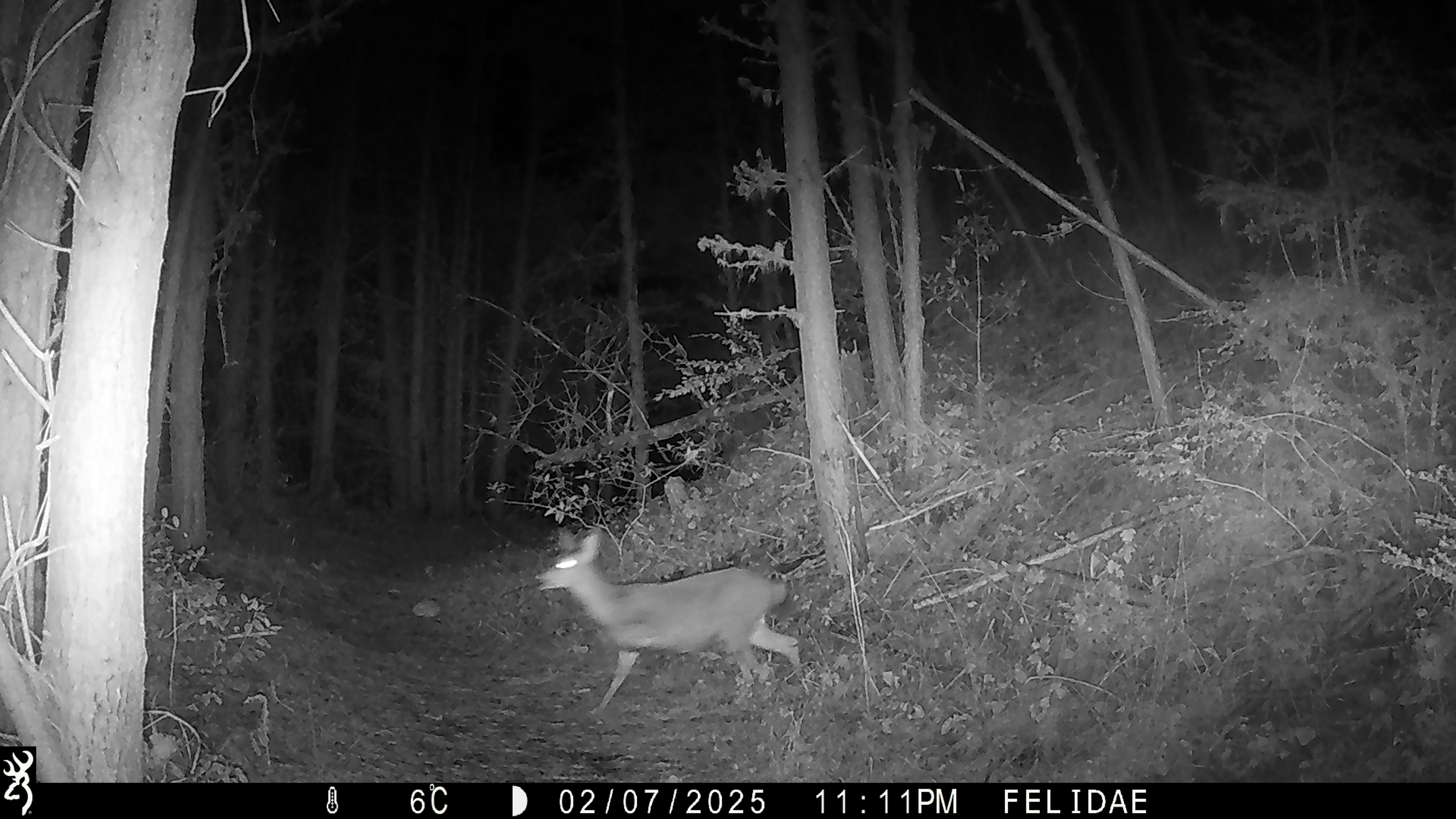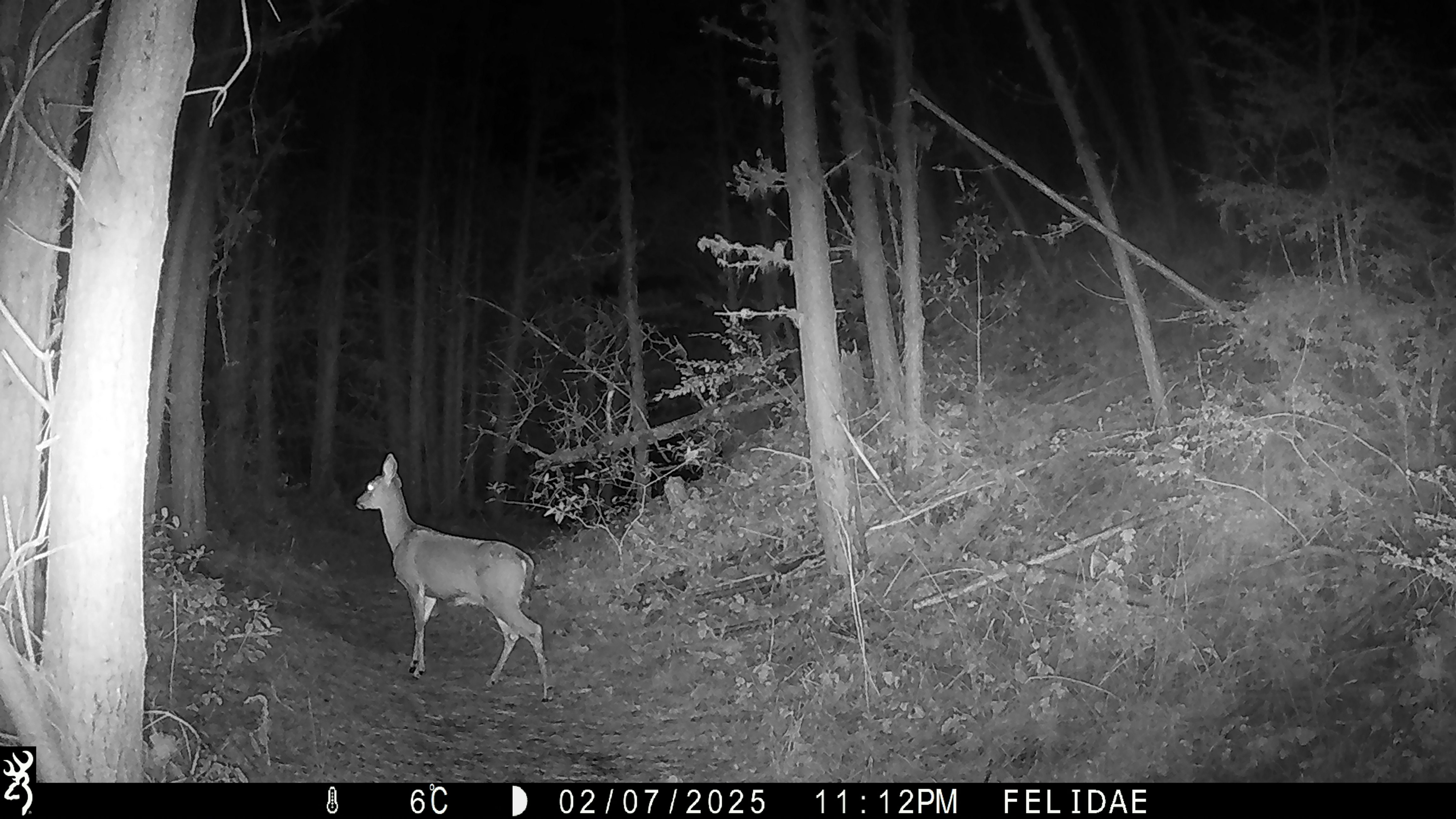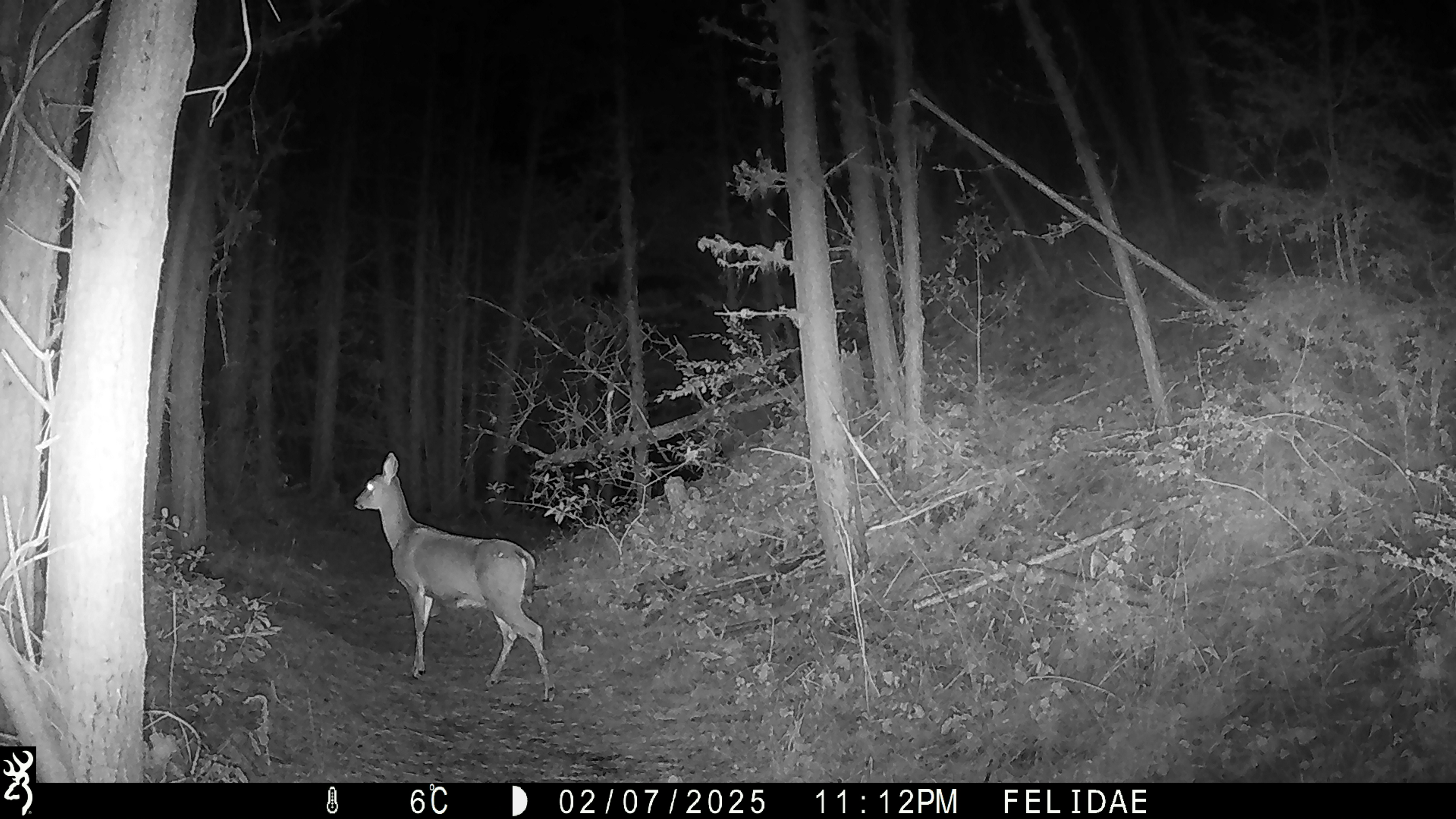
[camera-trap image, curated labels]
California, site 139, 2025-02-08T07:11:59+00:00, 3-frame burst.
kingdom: Animalia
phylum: Chordata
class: Mammalia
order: Artiodactyla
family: Cervidae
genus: Odocoileus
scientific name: Odocoileus hemionus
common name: mule deer